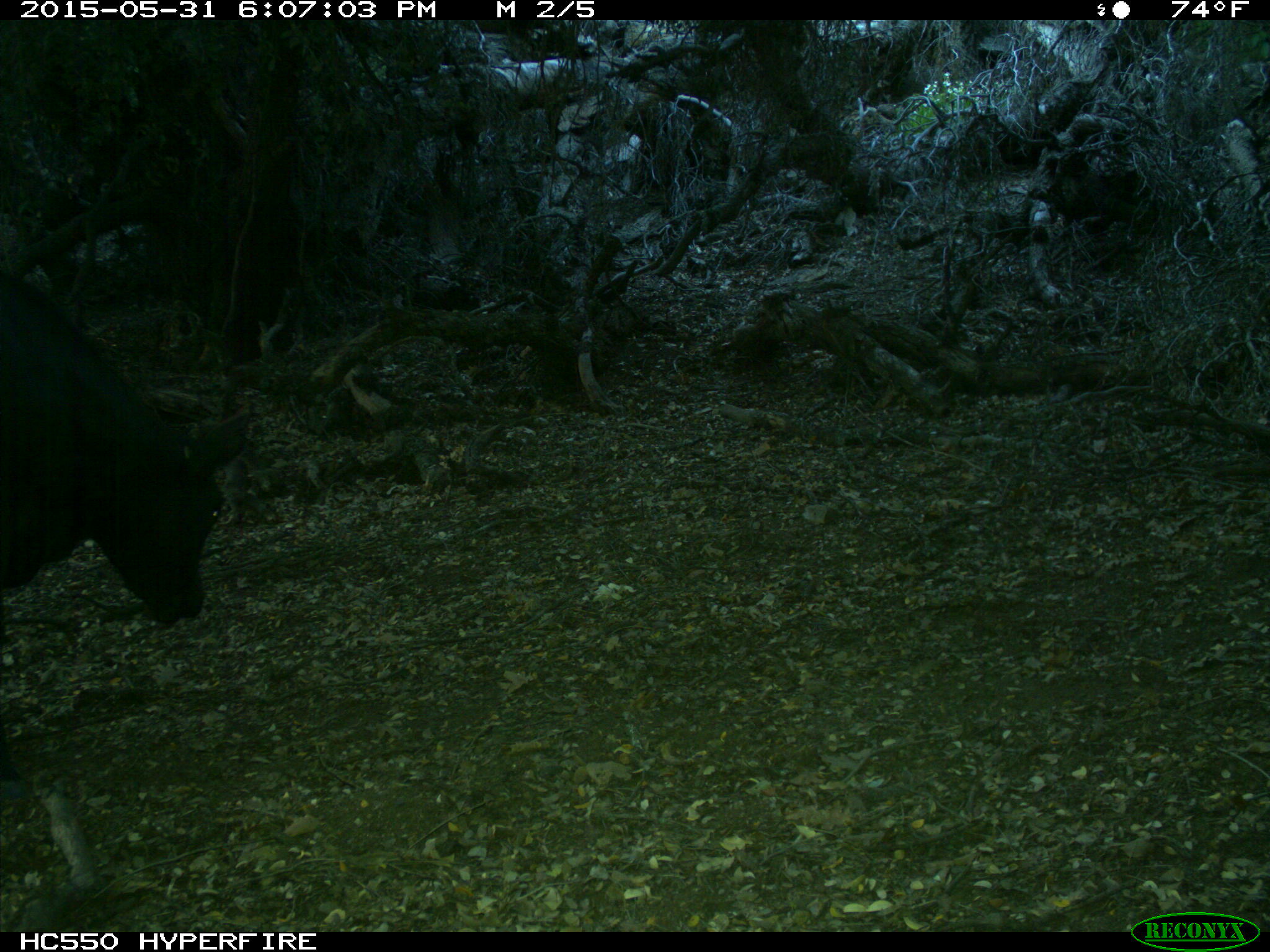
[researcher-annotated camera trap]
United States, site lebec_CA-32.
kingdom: Animalia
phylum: Chordata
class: Mammalia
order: Artiodactyla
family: Bovidae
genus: Bos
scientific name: Bos taurus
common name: domestic cow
Bos taurus (domestic cow).